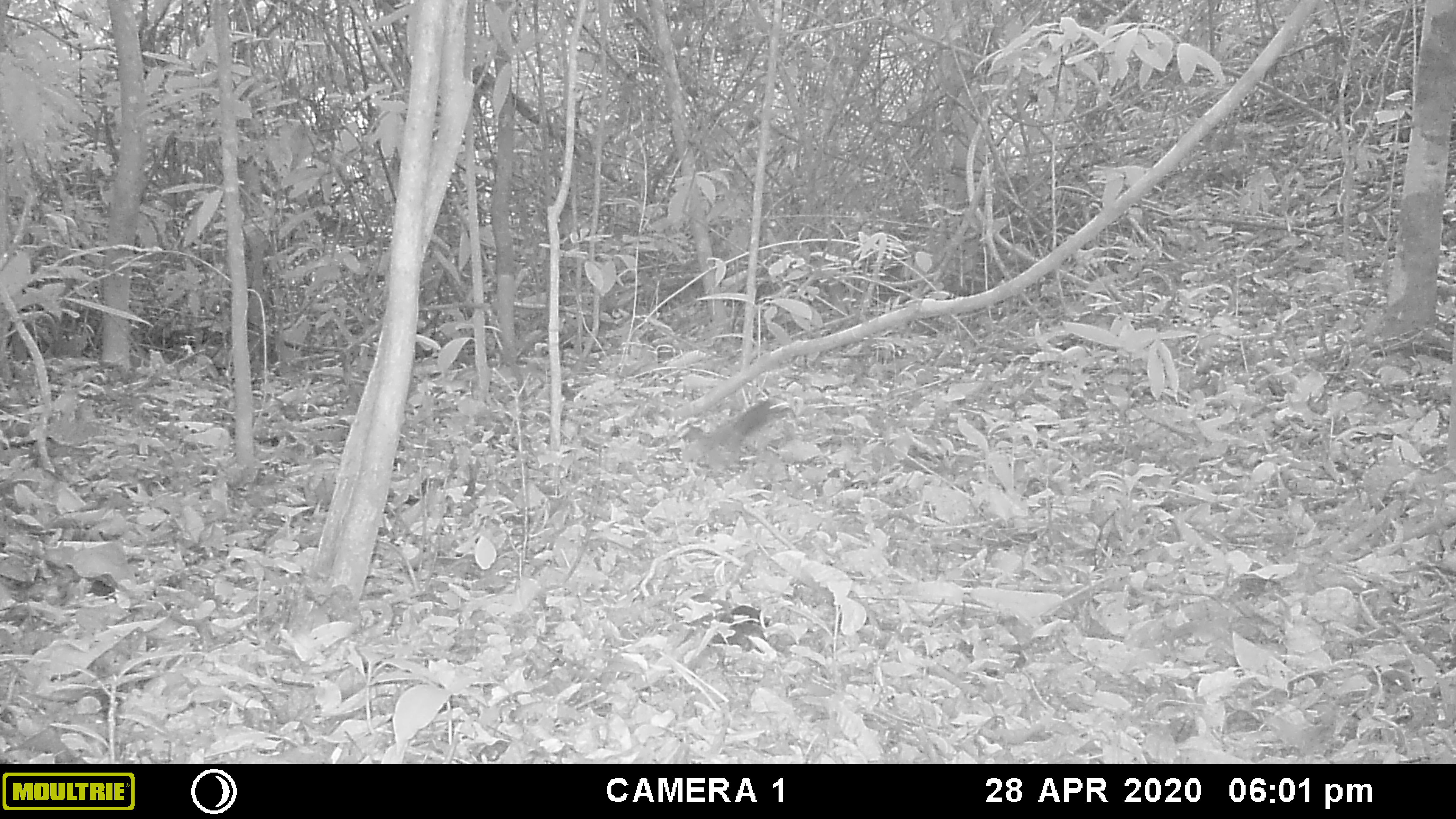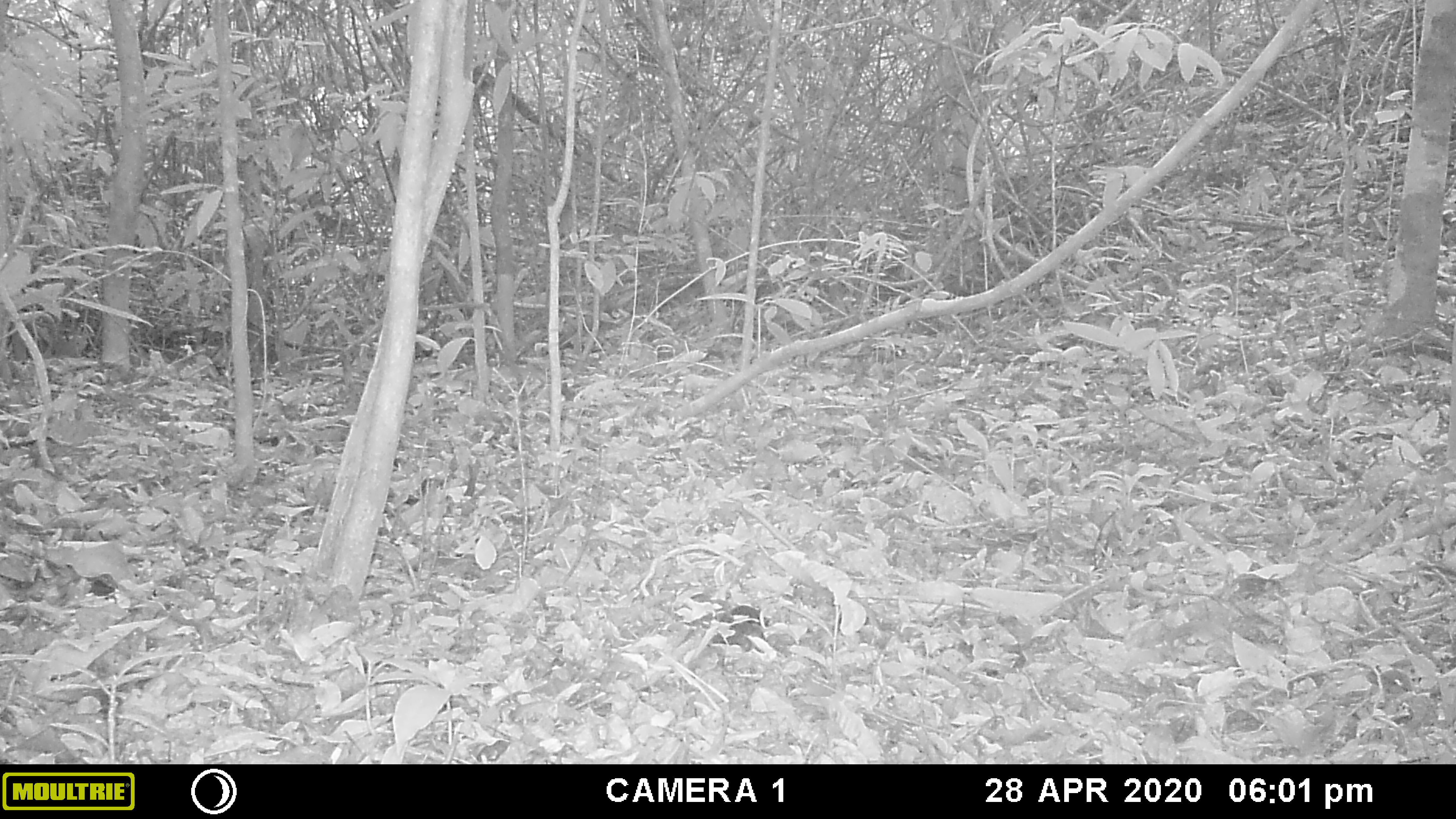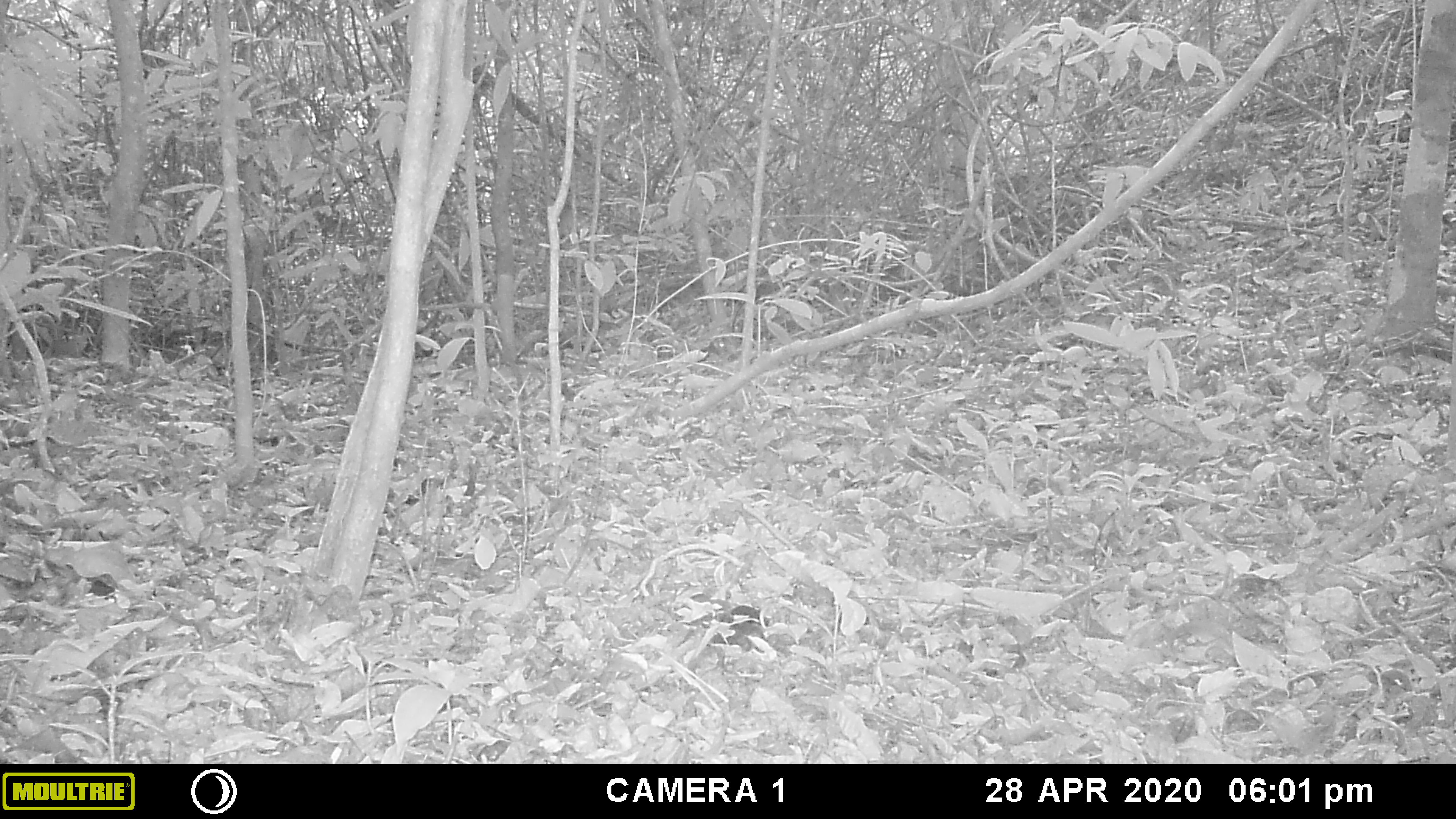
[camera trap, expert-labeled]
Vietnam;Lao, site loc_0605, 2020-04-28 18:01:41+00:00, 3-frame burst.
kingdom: Animalia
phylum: Chordata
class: Mammalia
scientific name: Mammalia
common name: mammal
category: unidentified small mammal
Unidentified small mammal (mammal) (Mammalia). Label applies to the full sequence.